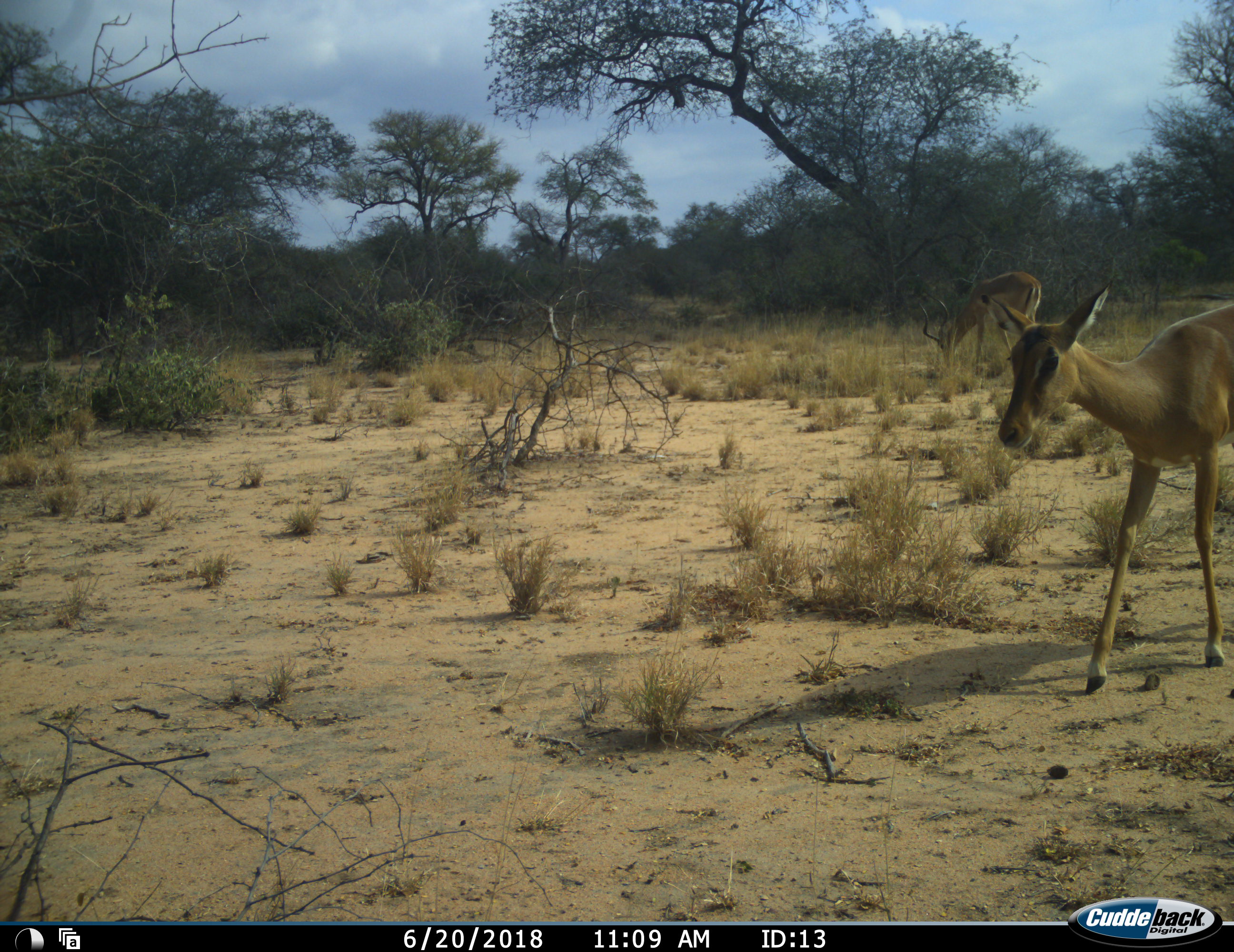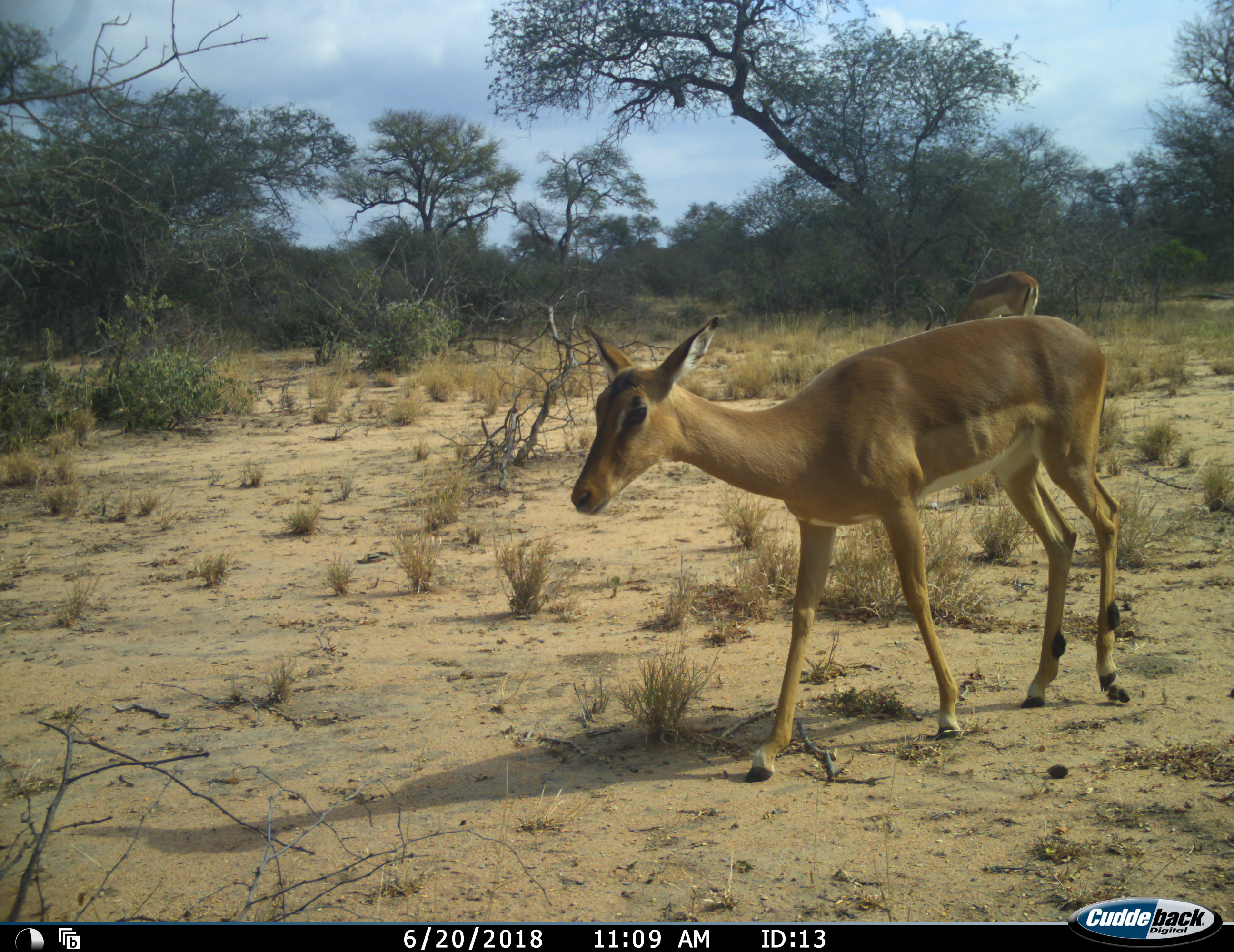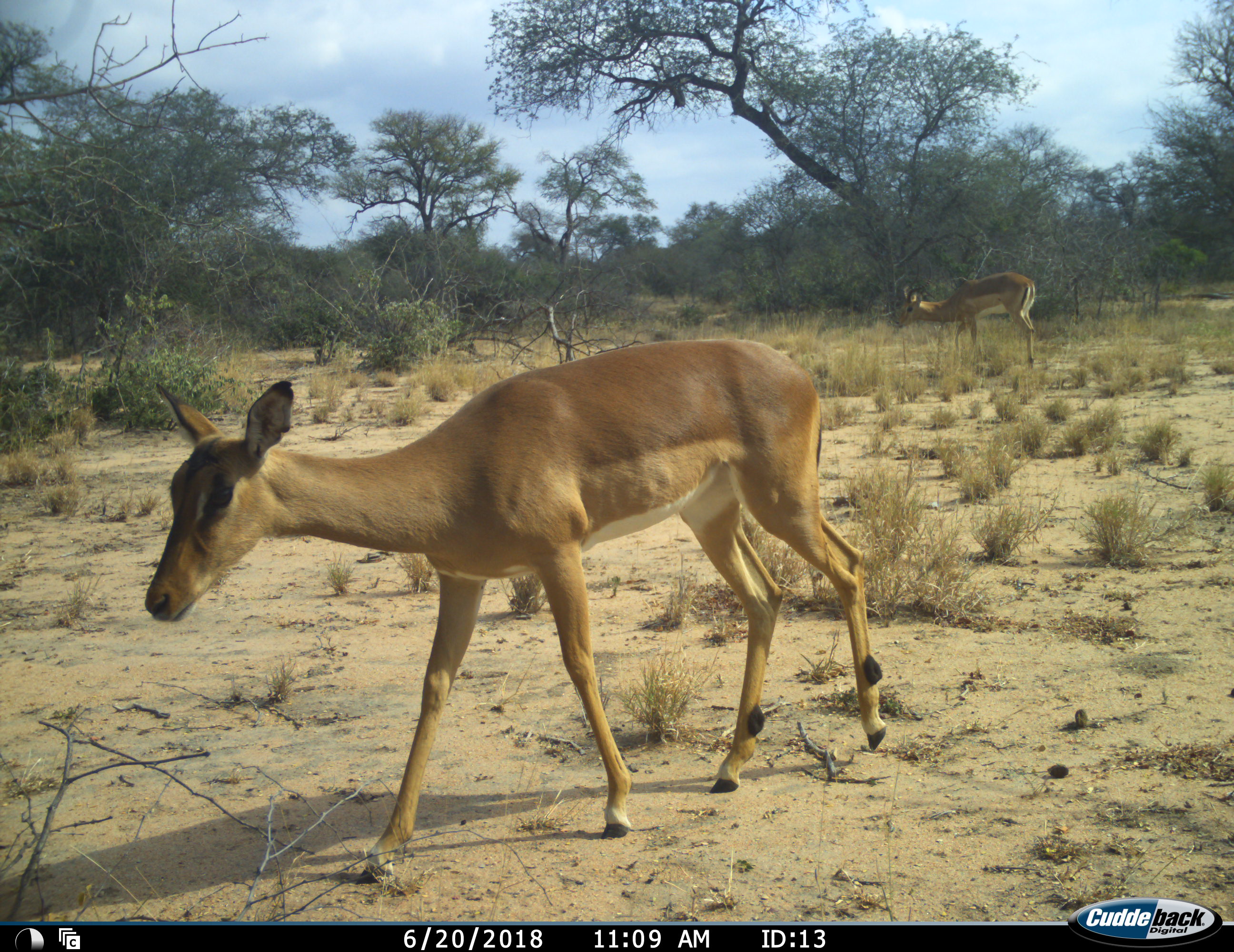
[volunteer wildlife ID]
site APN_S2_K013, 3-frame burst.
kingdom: Animalia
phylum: Chordata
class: Mammalia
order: Artiodactyla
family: Bovidae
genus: Aepyceros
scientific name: Aepyceros melampus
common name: impala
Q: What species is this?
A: Impala (Aepyceros melampus).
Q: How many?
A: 2.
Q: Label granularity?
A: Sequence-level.